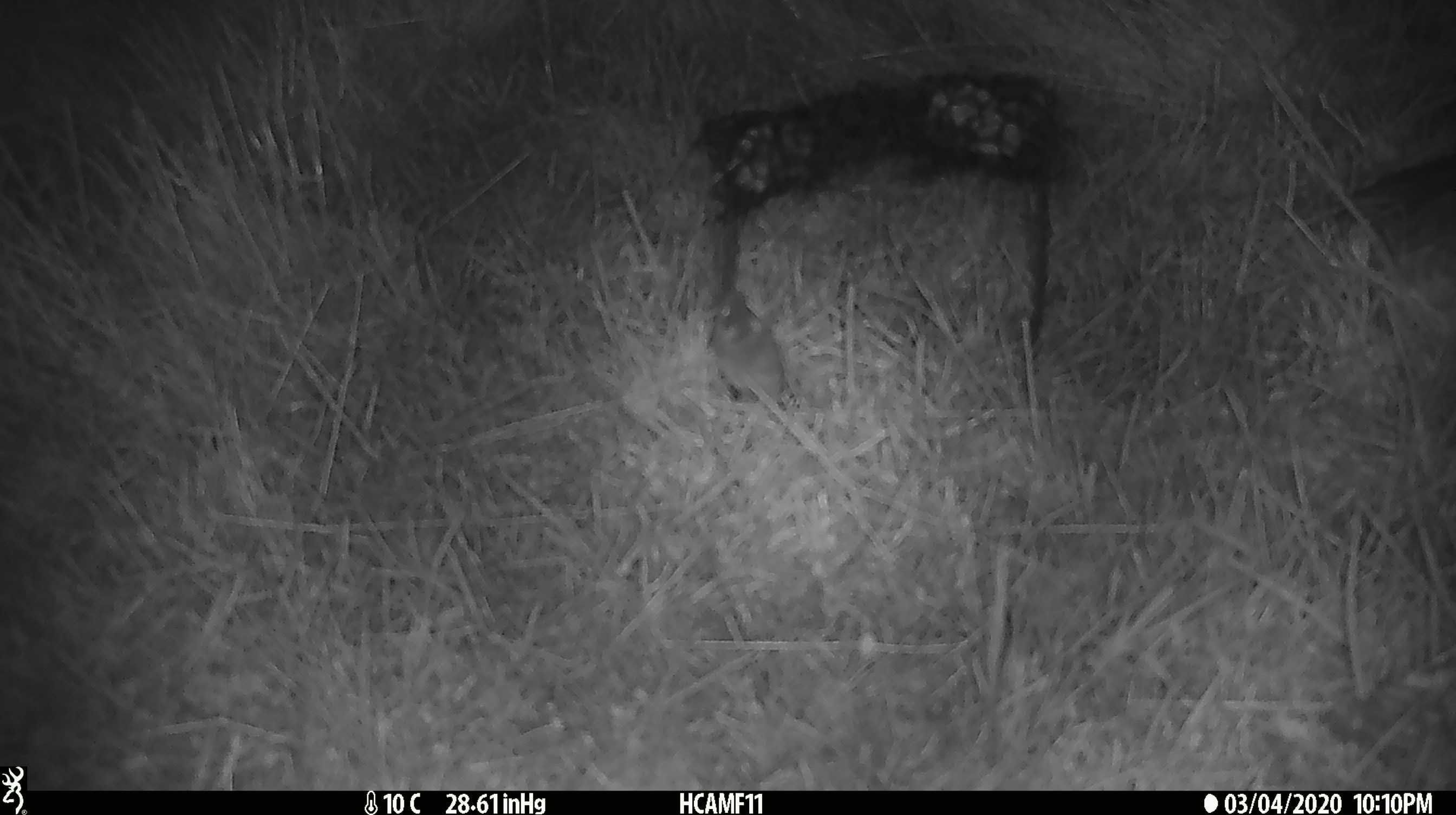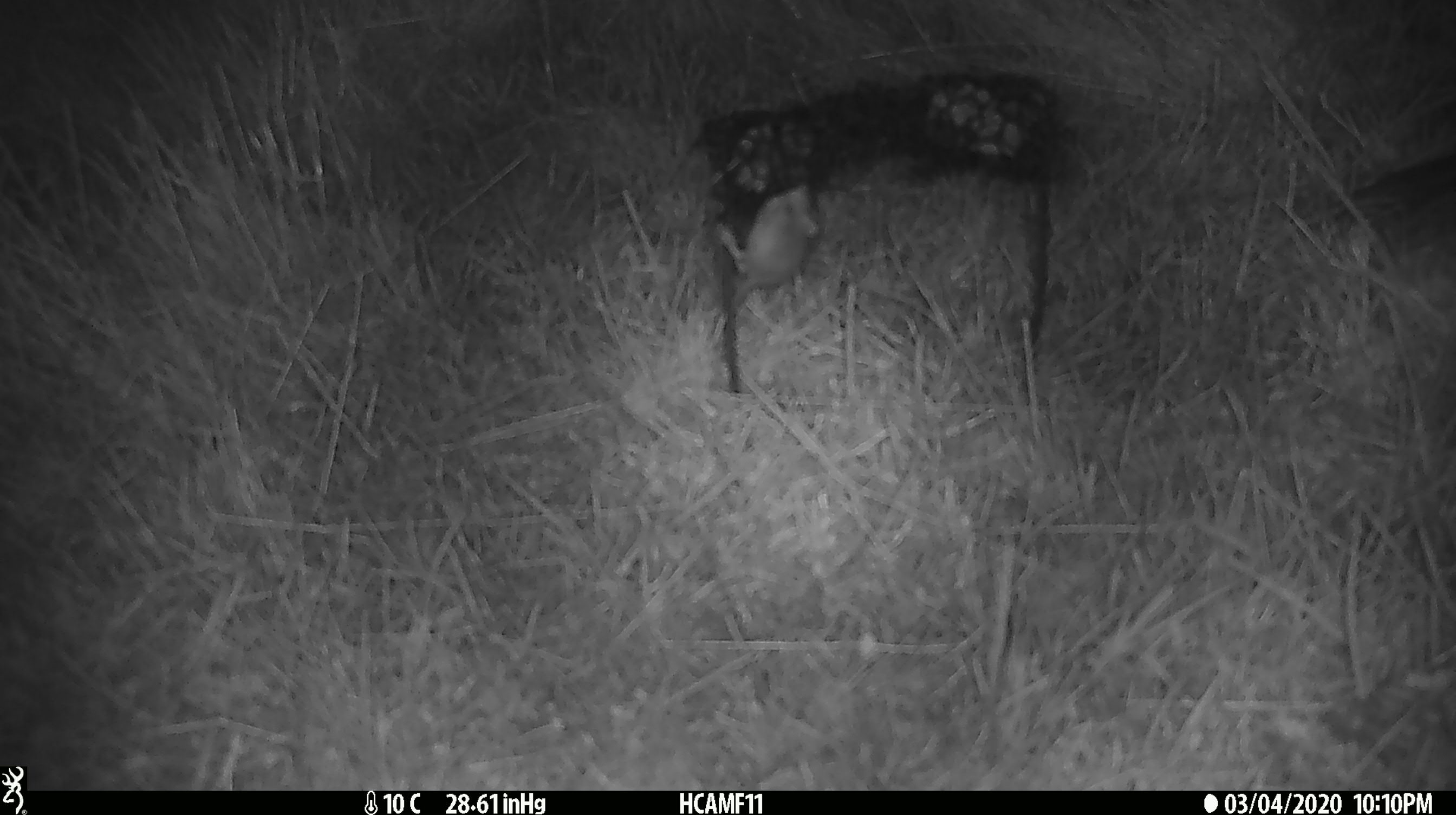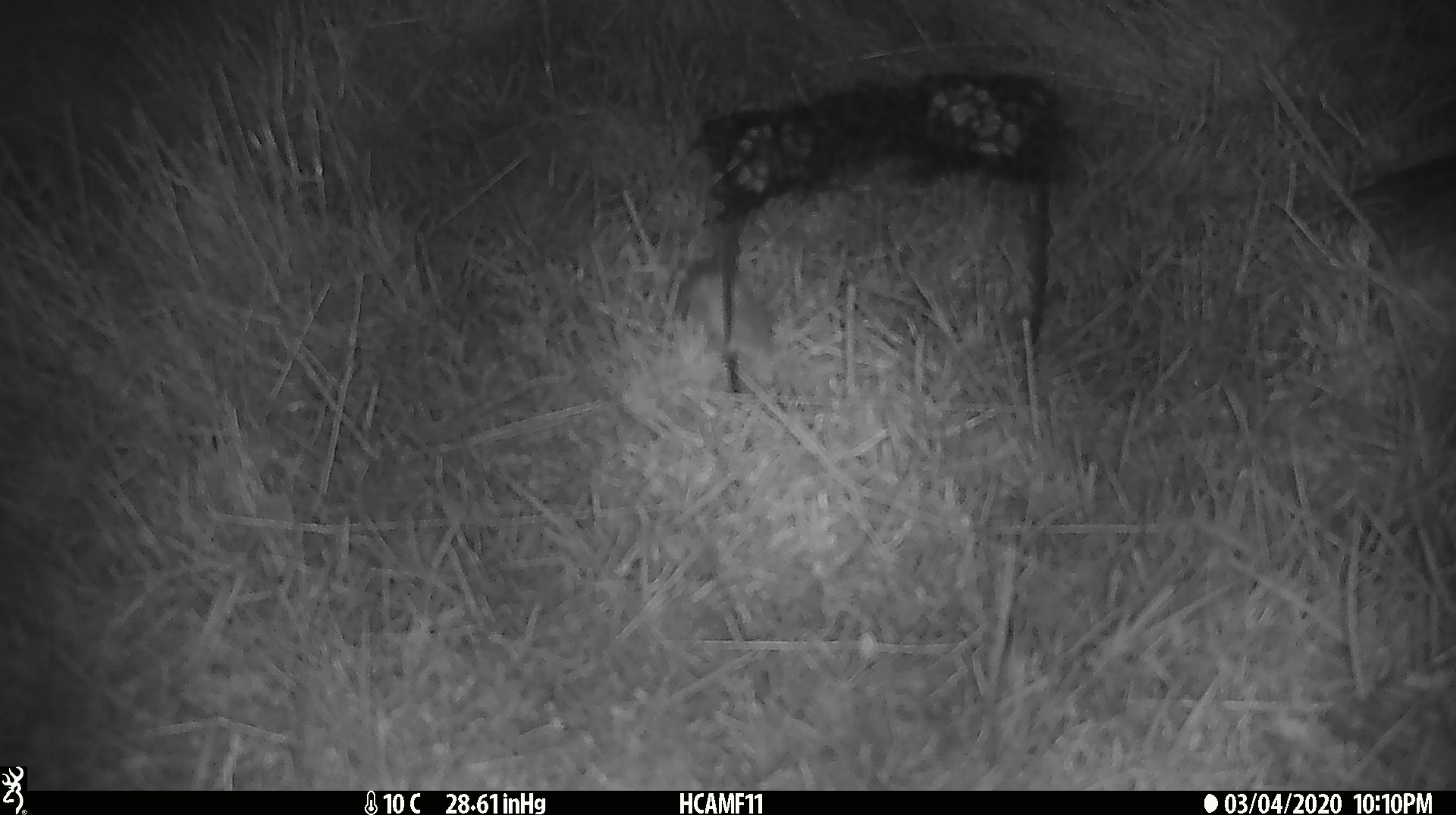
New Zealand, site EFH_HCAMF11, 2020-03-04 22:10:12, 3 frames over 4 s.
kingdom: Animalia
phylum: Chordata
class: Mammalia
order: Rodentia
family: Muridae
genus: Mus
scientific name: Mus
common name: mouse